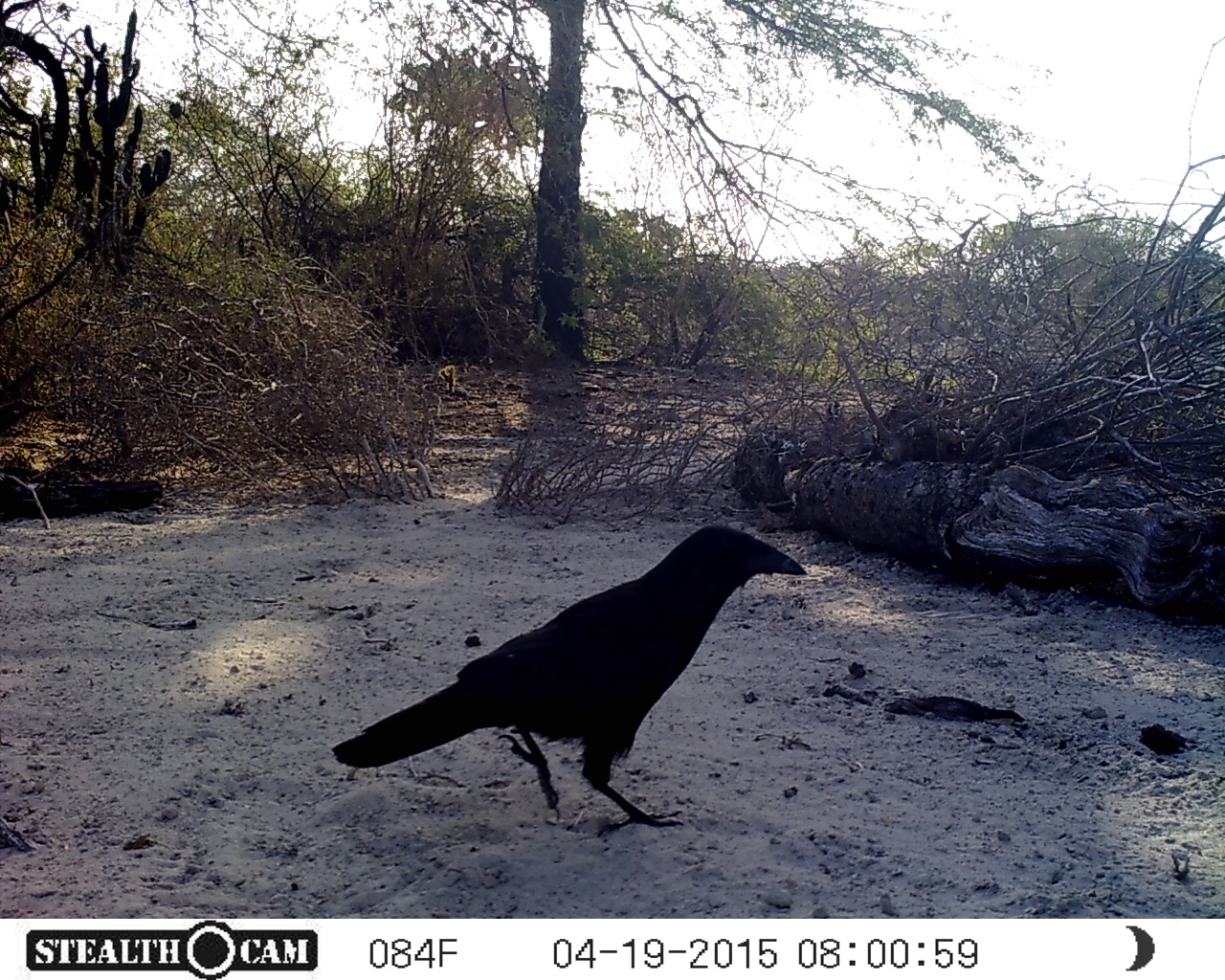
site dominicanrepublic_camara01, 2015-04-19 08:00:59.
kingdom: Animalia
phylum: Chordata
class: Aves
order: Passeriformes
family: Corvidae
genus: Corvus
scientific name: Corvus corax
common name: raven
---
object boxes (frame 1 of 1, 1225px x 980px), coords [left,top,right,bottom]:
raven: [326,520,811,833]